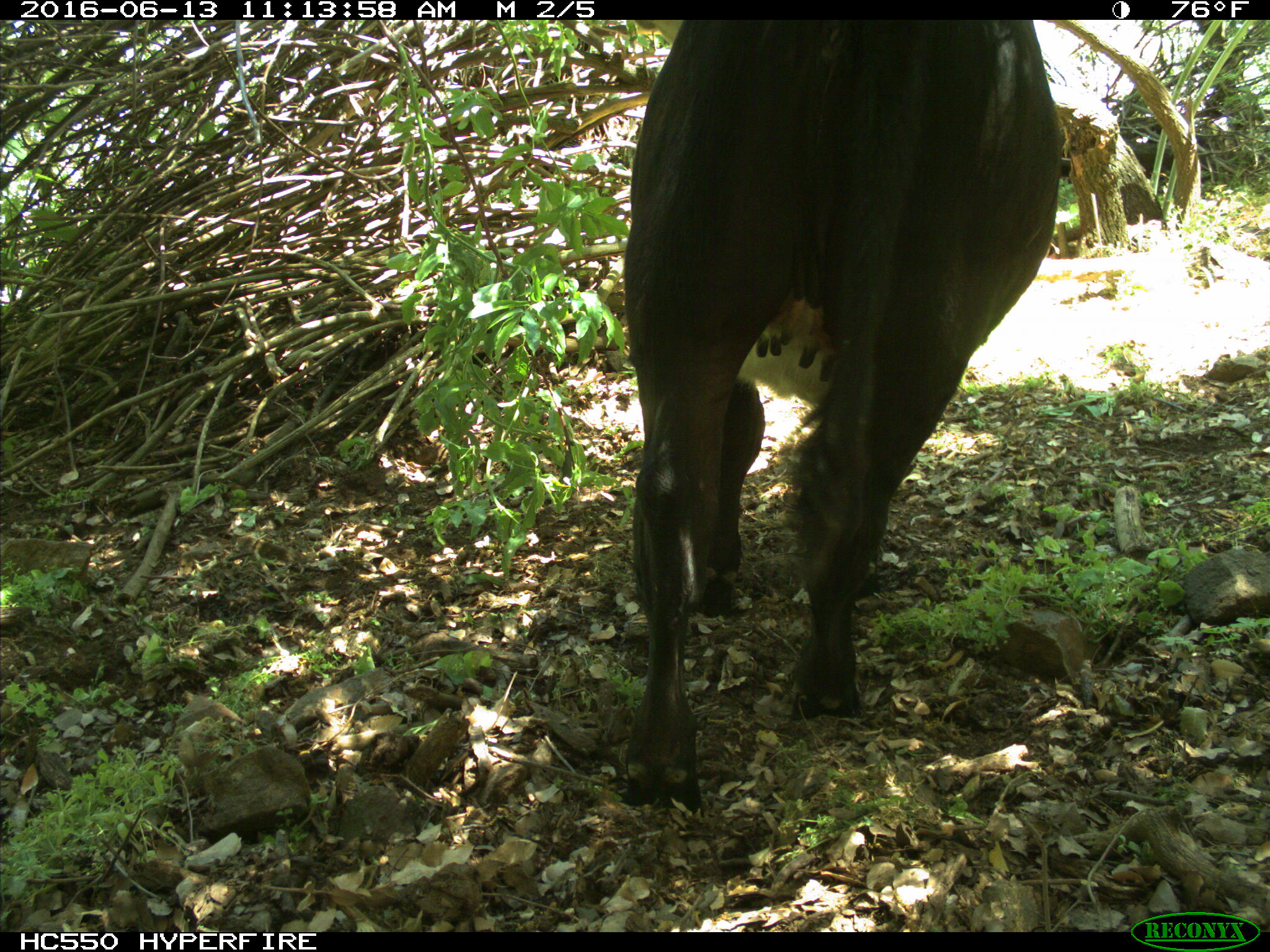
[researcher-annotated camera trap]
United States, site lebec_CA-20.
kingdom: Animalia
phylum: Chordata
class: Mammalia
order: Artiodactyla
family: Bovidae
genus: Bos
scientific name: Bos taurus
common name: domestic cow